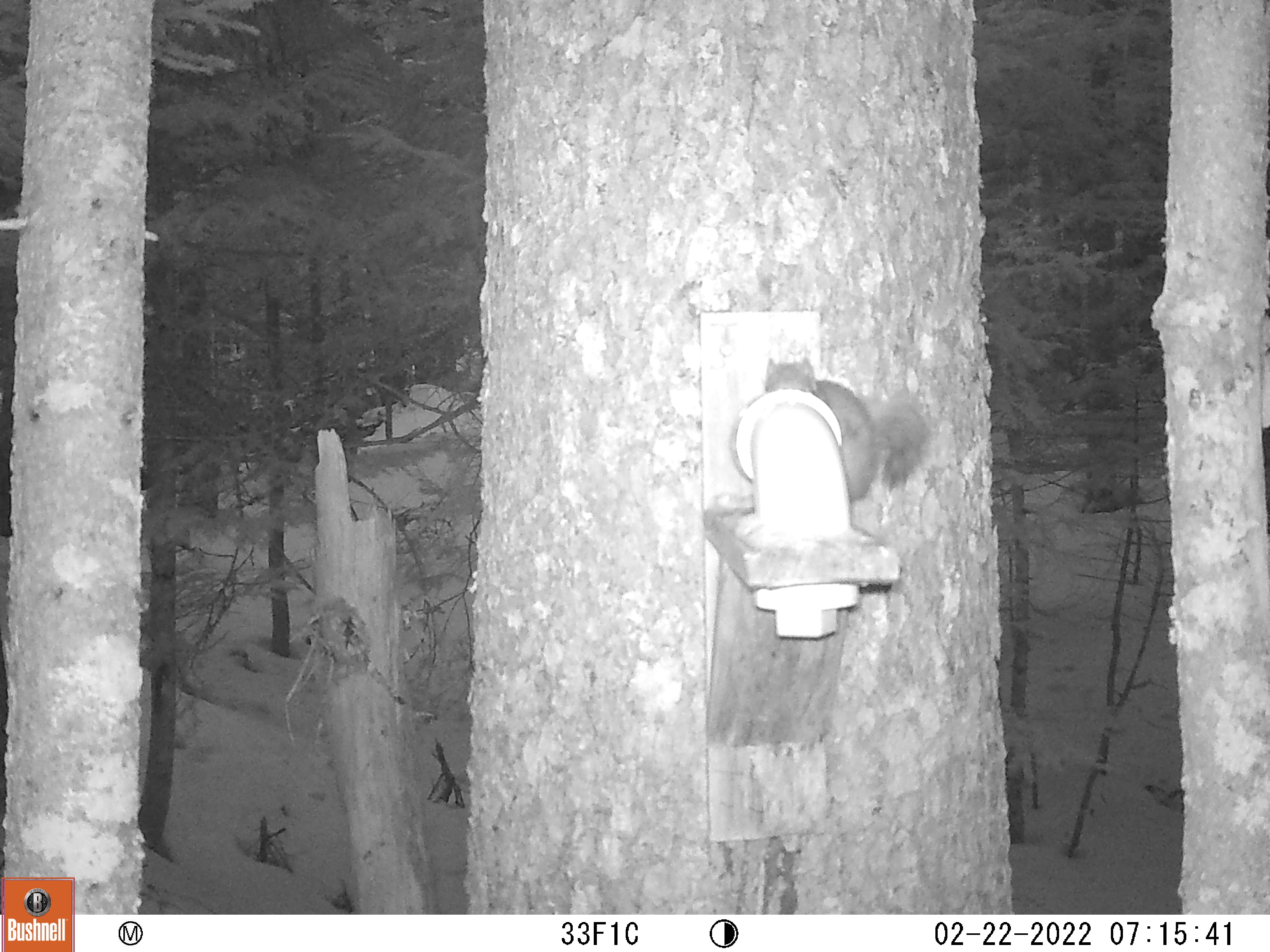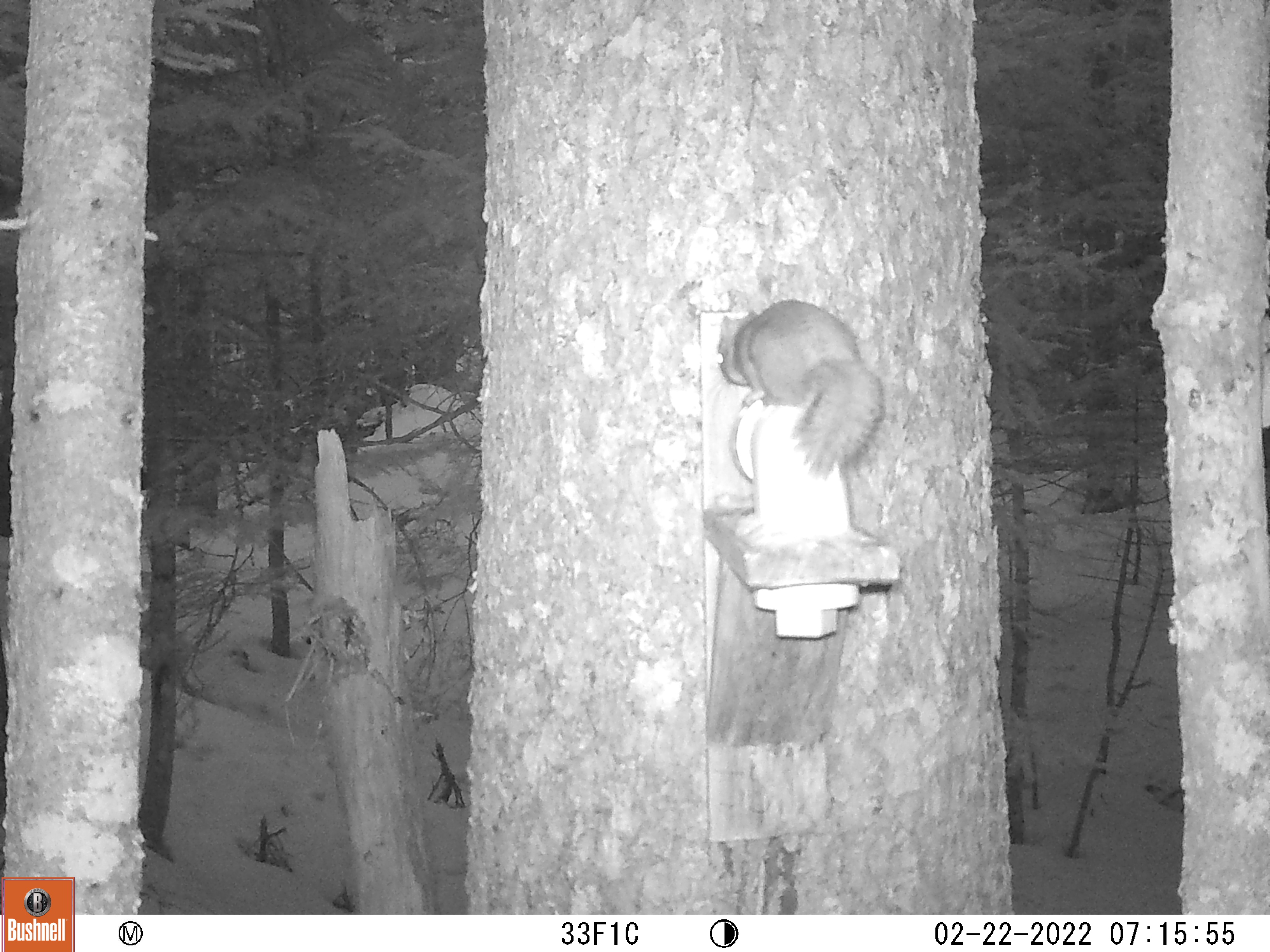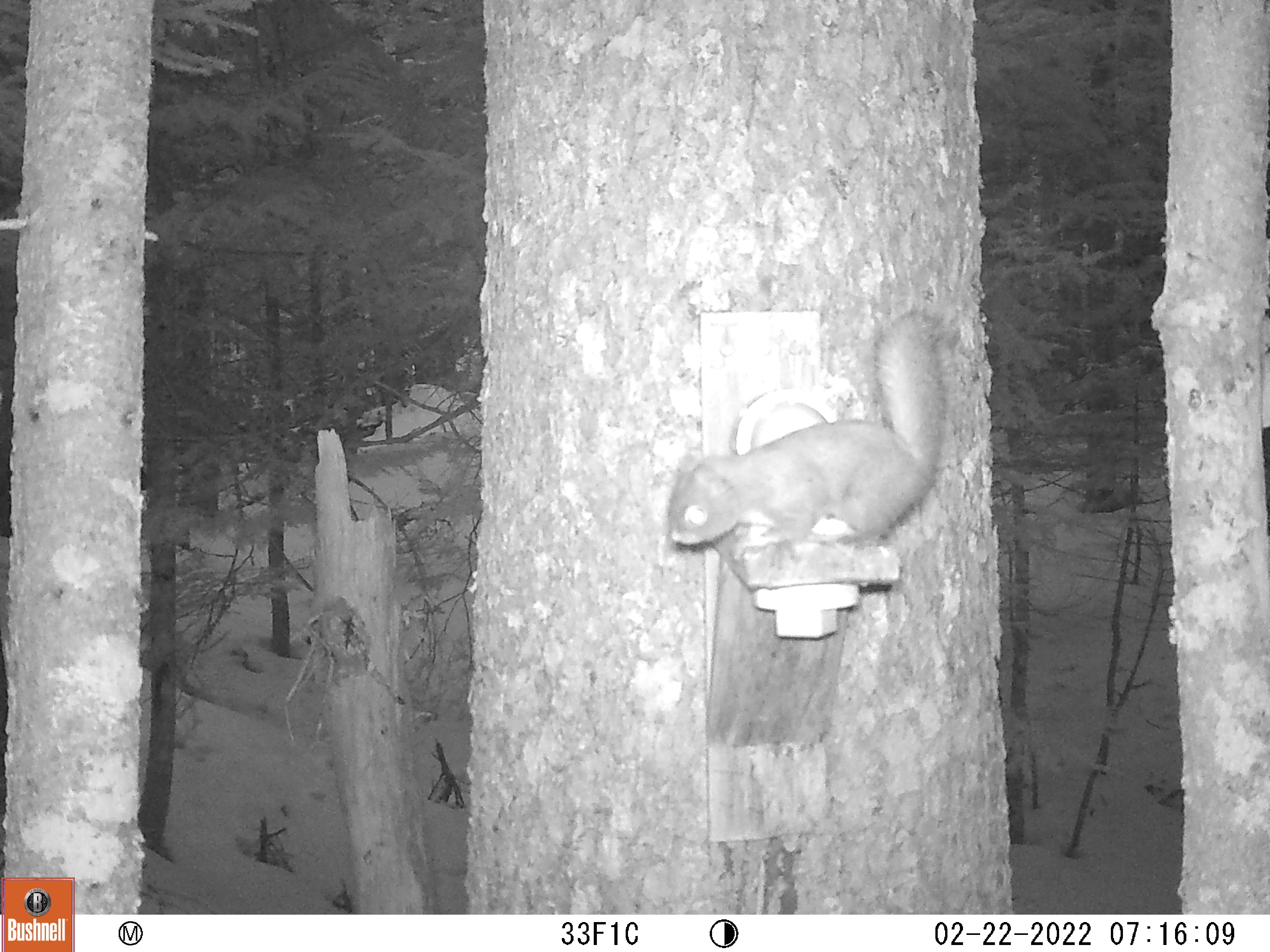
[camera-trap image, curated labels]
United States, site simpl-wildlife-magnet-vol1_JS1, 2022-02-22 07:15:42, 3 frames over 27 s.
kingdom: Animalia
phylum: Chordata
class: Mammalia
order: Rodentia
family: Sciuridae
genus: Tamiasciurus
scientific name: Tamiasciurus hudsonicus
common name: red squirrel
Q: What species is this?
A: Red squirrel (Tamiasciurus hudsonicus).